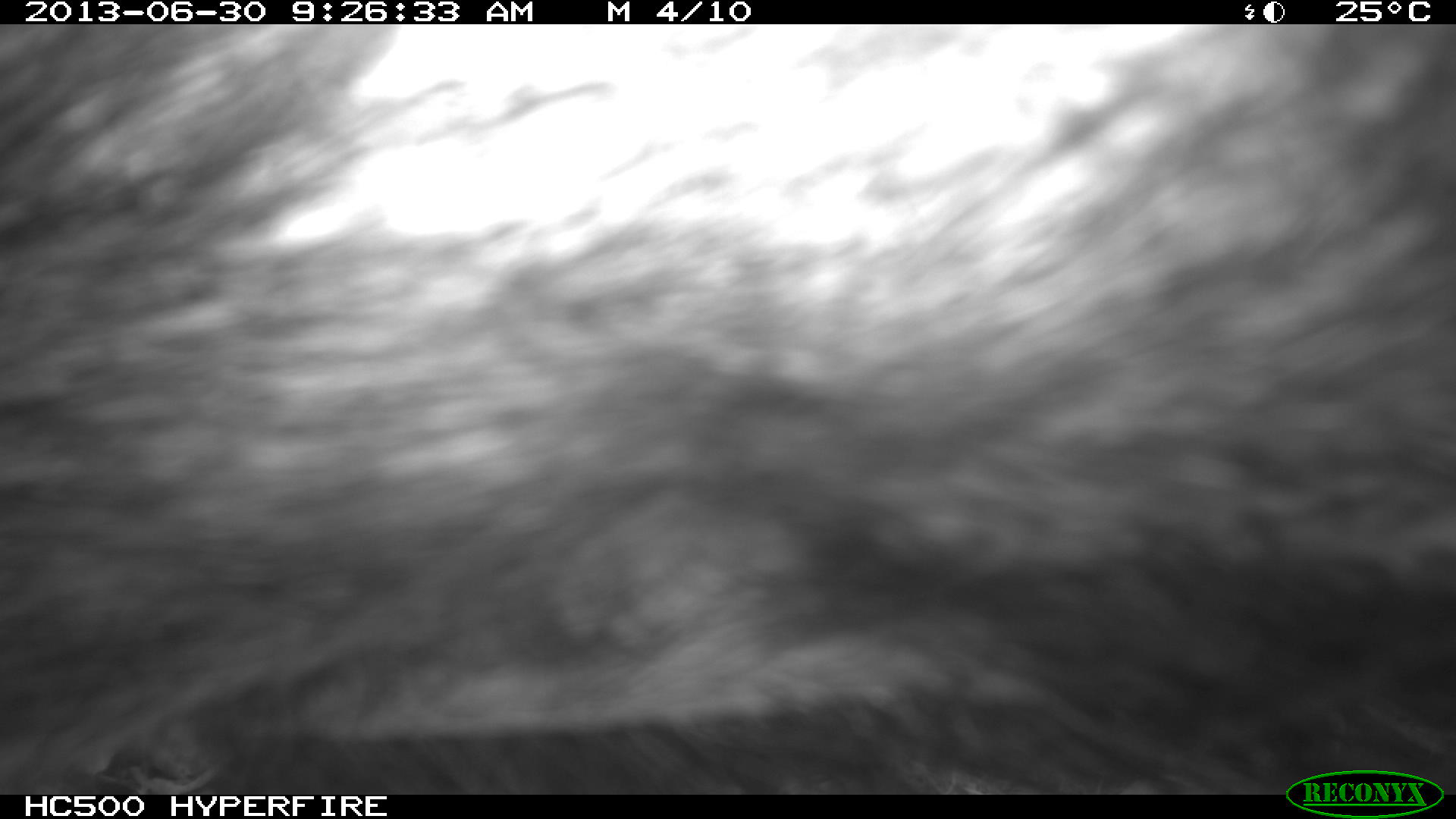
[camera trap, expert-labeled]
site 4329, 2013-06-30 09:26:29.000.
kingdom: Animalia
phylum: Chordata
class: Mammalia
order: Artiodactyla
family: Tayassuidae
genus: Tayassu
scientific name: Tayassu pecari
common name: white-lipped peccary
Tayassu pecari (white-lipped peccary), count 3.